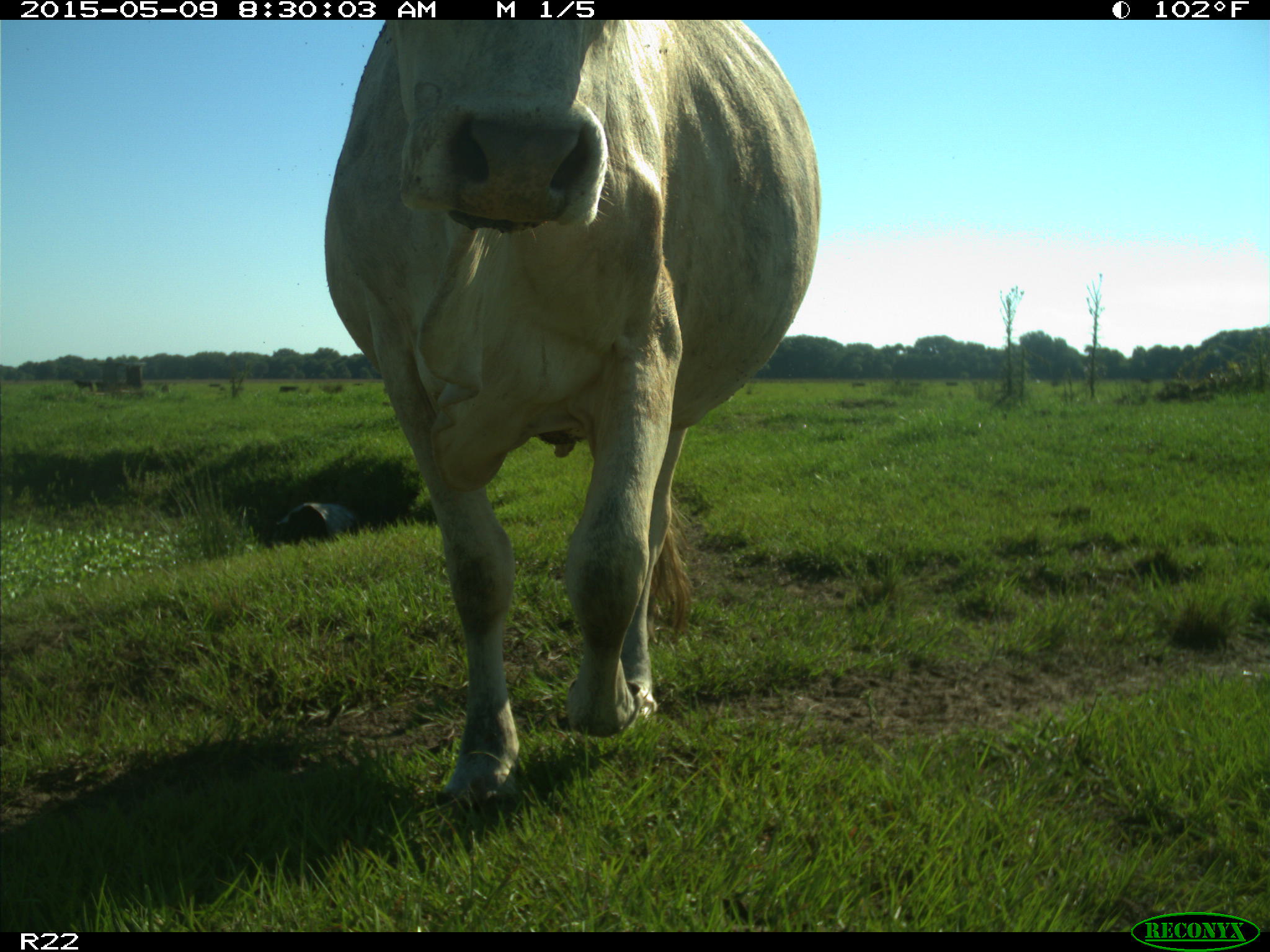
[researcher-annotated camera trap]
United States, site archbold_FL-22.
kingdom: Animalia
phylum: Chordata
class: Mammalia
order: Artiodactyla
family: Bovidae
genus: Bos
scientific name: Bos taurus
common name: domestic cow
Bos taurus (domestic cow).